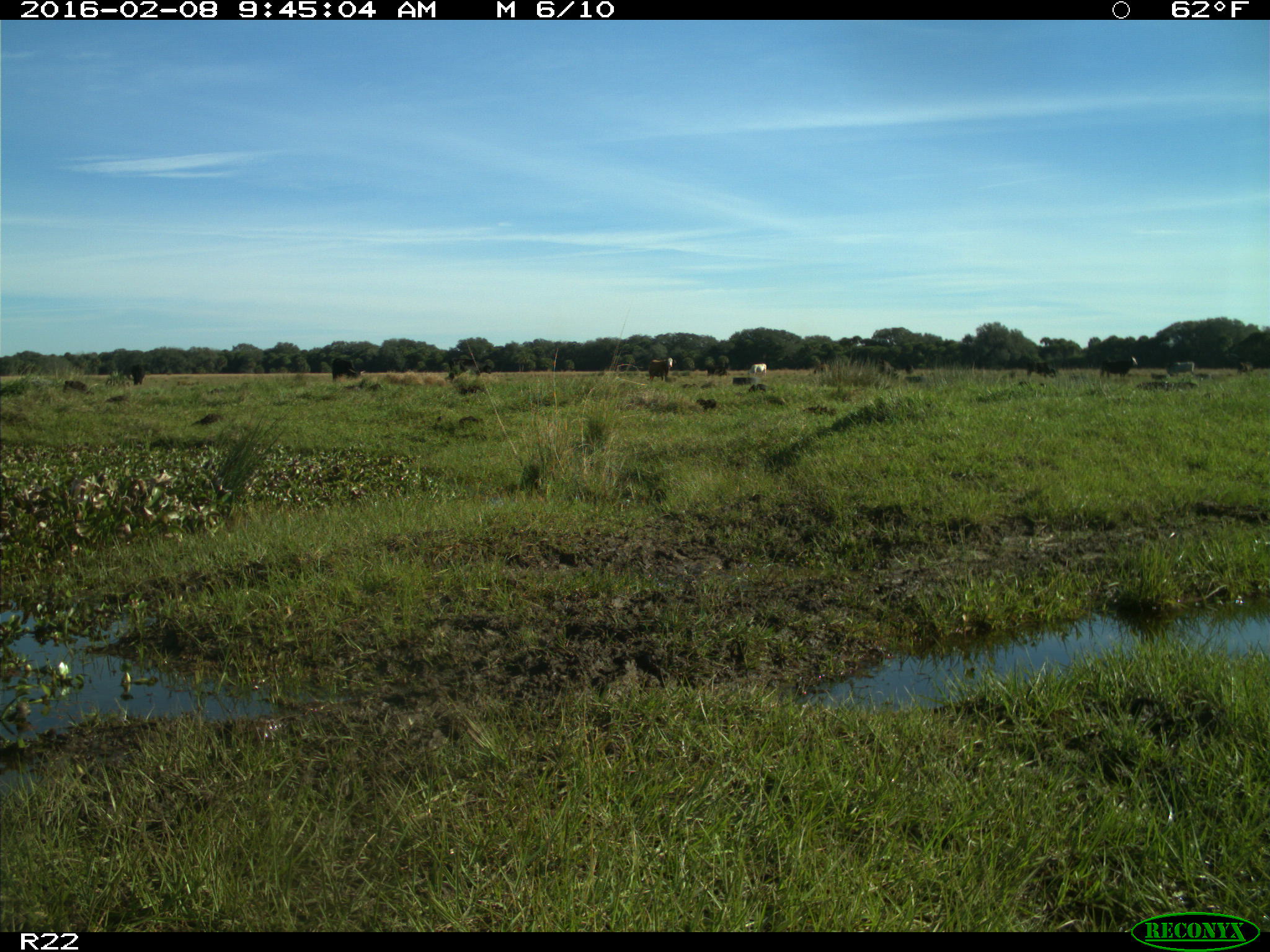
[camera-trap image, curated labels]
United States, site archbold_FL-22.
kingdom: Animalia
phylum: Chordata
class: Mammalia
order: Artiodactyla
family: Bovidae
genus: Bos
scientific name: Bos taurus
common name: domestic cow